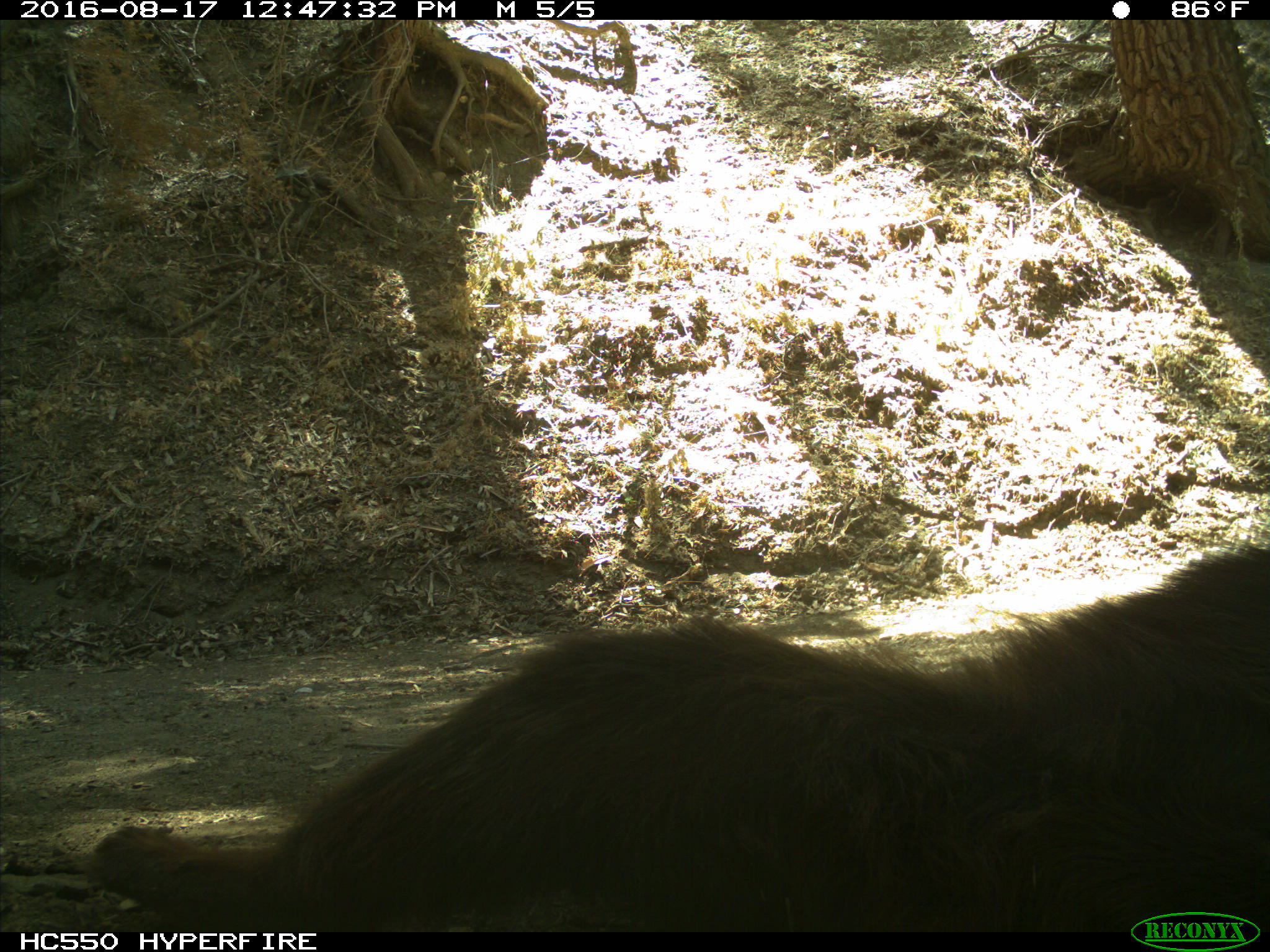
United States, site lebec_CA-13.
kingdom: Animalia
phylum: Chordata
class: Mammalia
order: Carnivora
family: Ursidae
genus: Ursus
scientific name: Ursus americanus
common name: american black bear